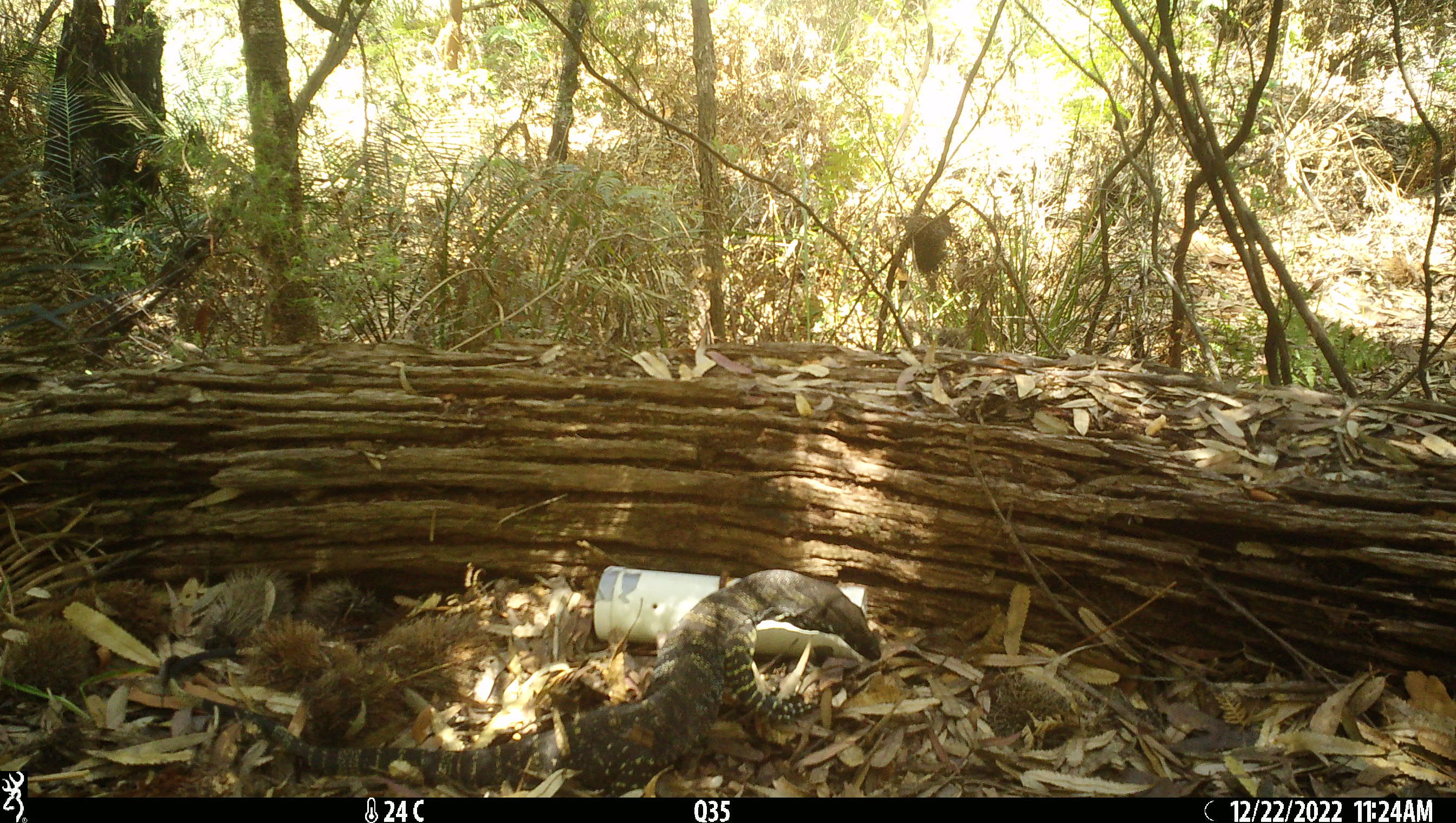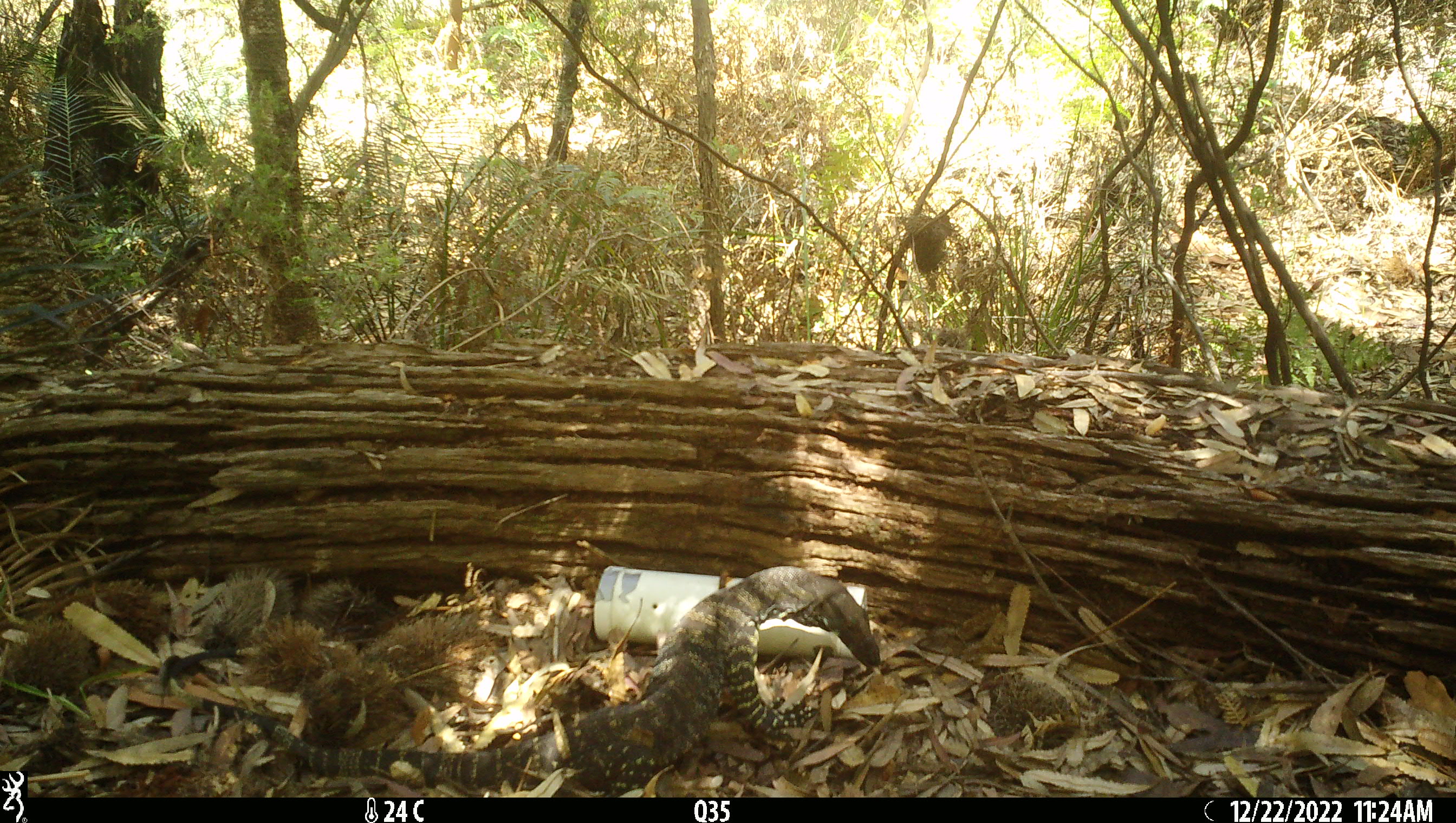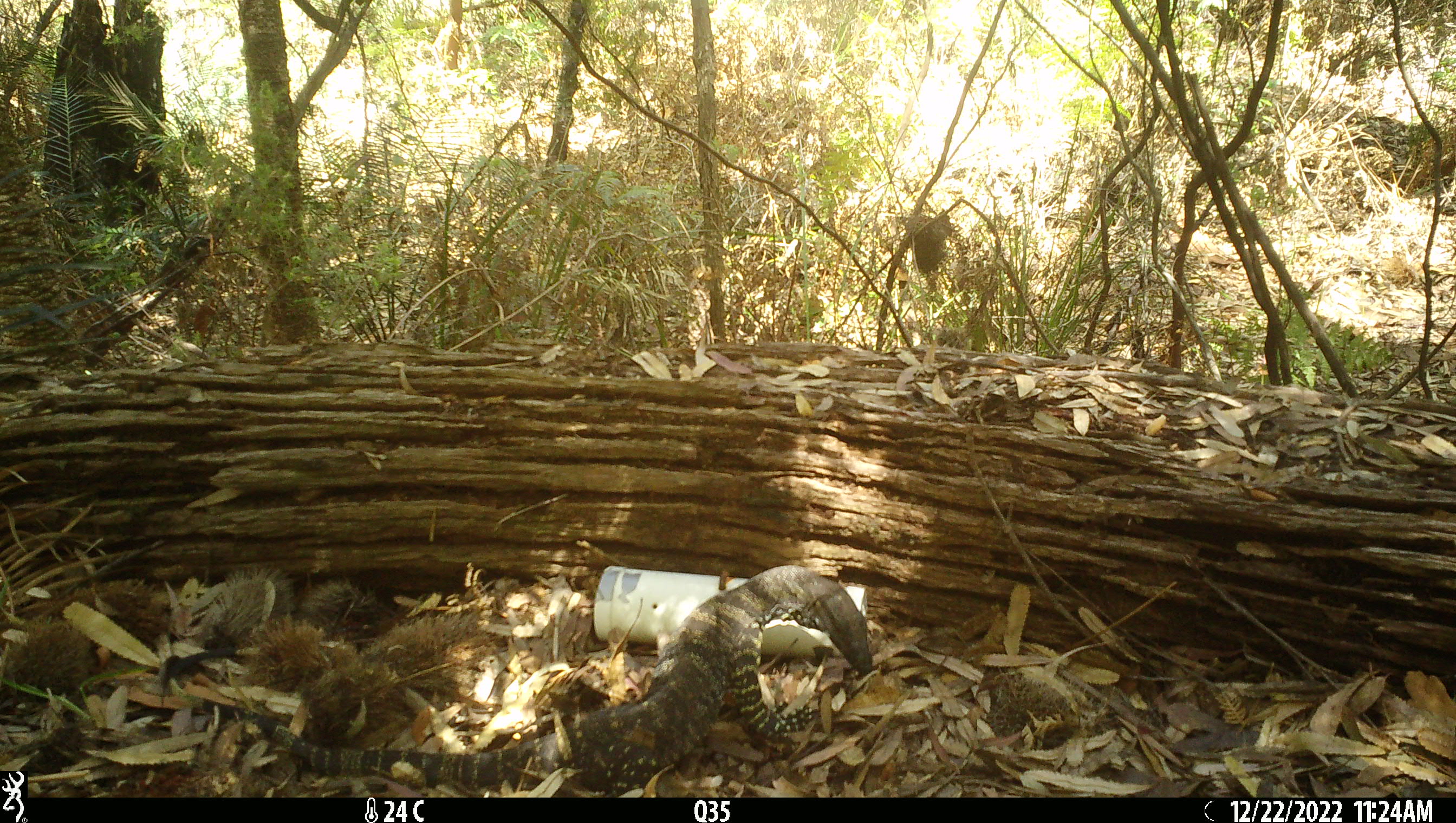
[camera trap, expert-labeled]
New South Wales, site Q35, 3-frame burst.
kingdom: Animalia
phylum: Chordata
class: Reptilia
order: Squamata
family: Varanidae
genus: Varanus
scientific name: Varanus varius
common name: lace monitor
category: goanna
Goanna (lace monitor) (Varanus varius).